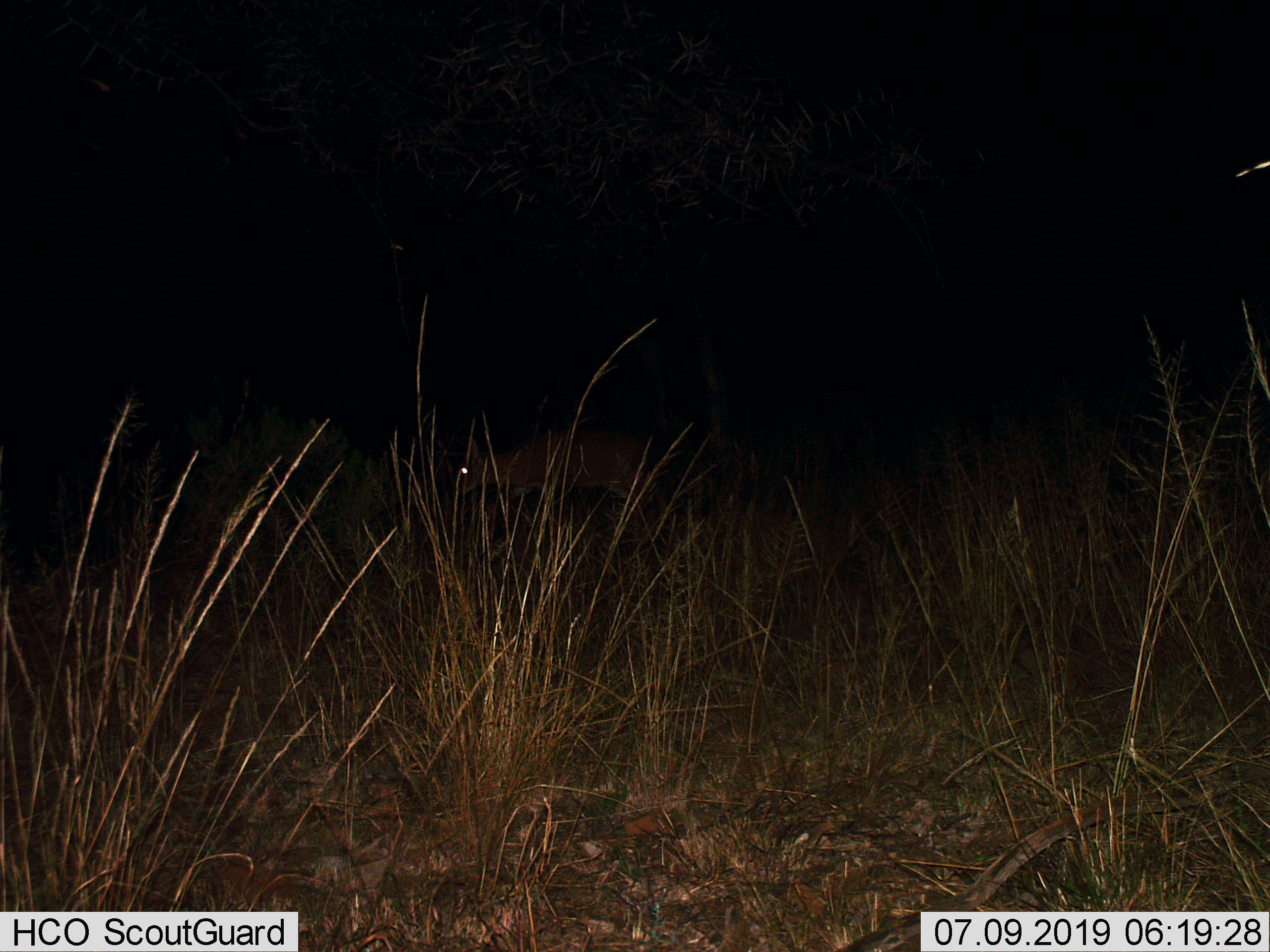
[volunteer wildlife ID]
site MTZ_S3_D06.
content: unidentified animal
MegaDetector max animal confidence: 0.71